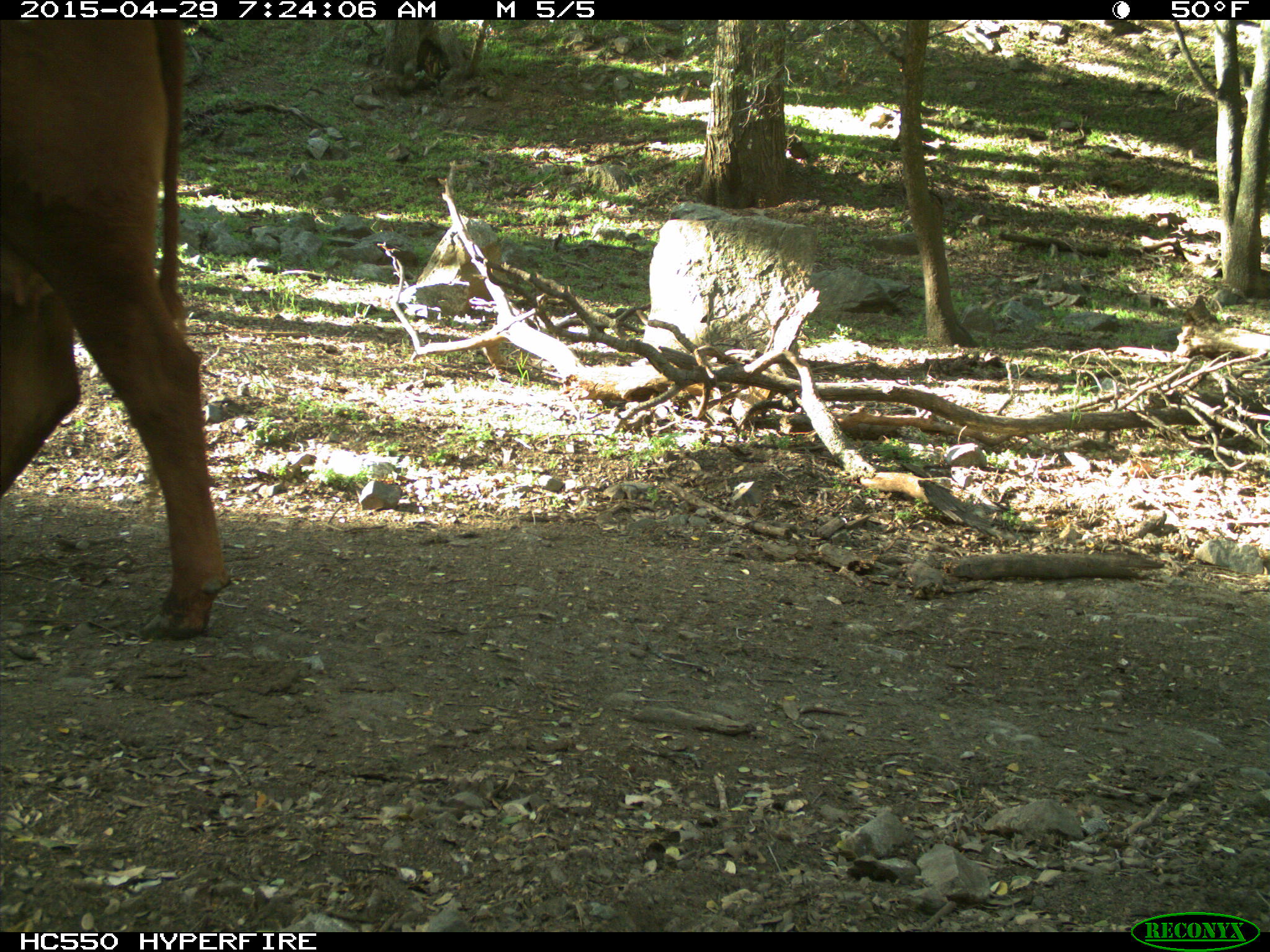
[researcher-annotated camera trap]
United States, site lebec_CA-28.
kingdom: Animalia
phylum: Chordata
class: Mammalia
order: Artiodactyla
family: Bovidae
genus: Bos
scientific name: Bos taurus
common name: domestic cow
Bos taurus (domestic cow).